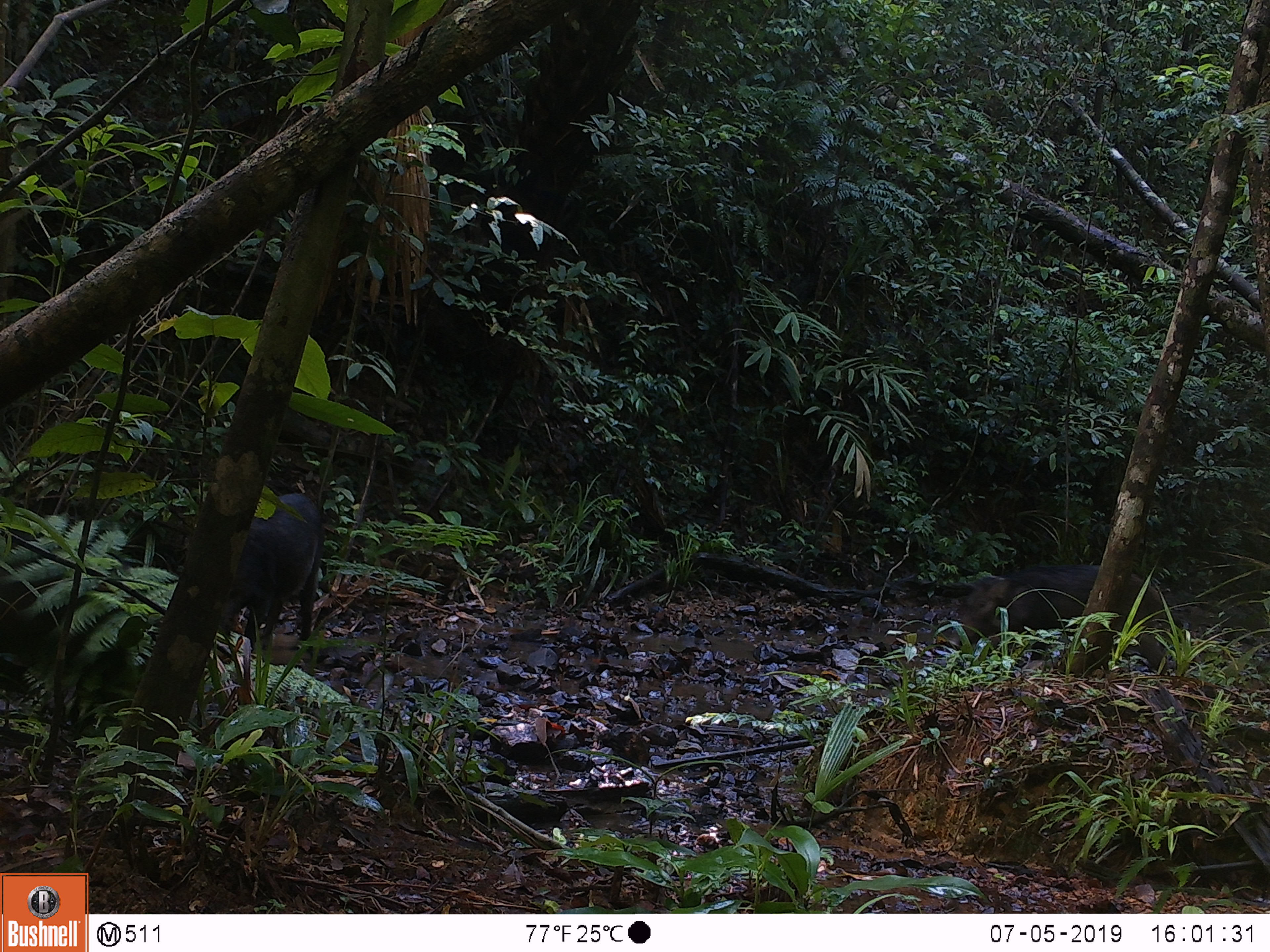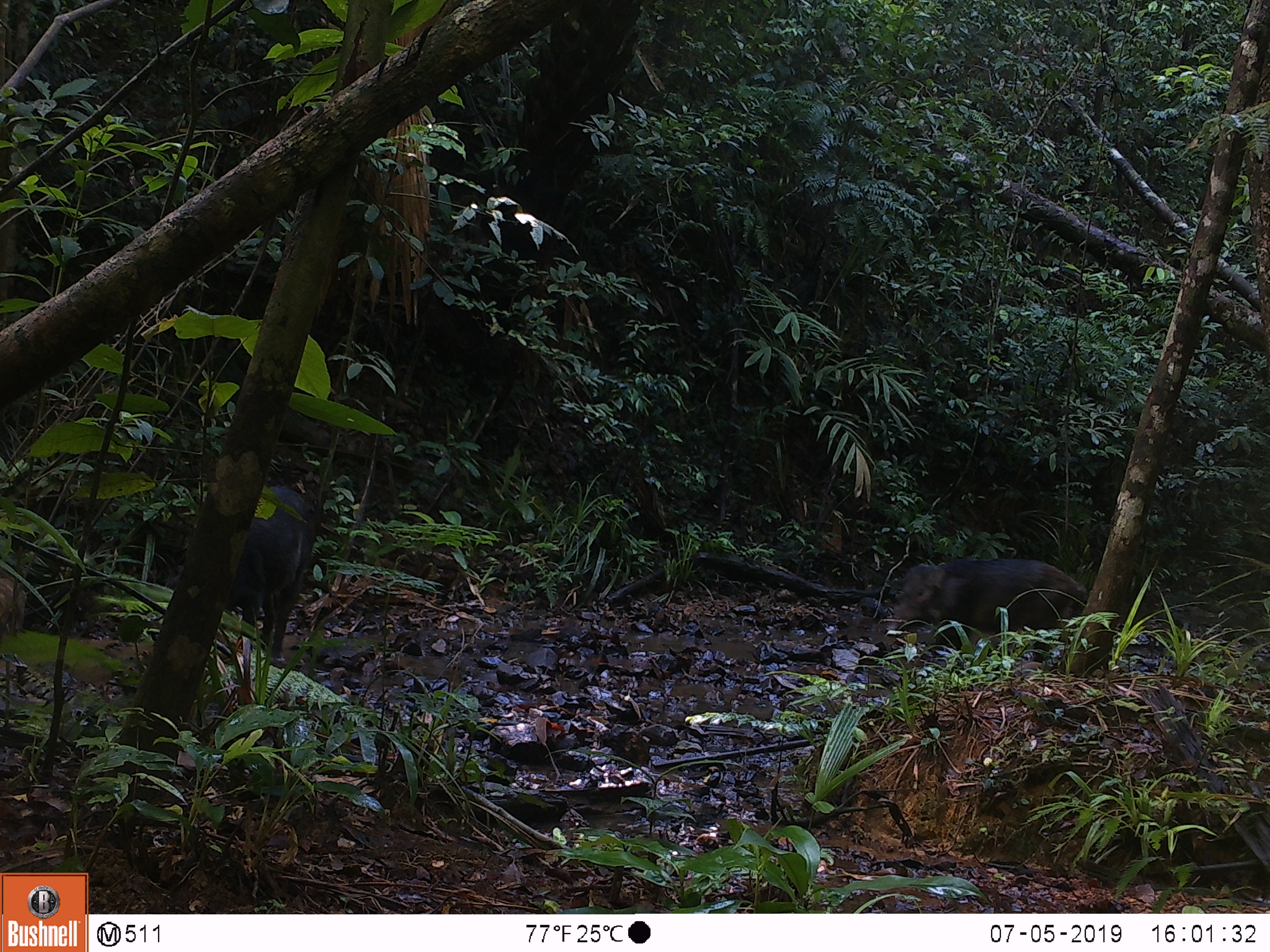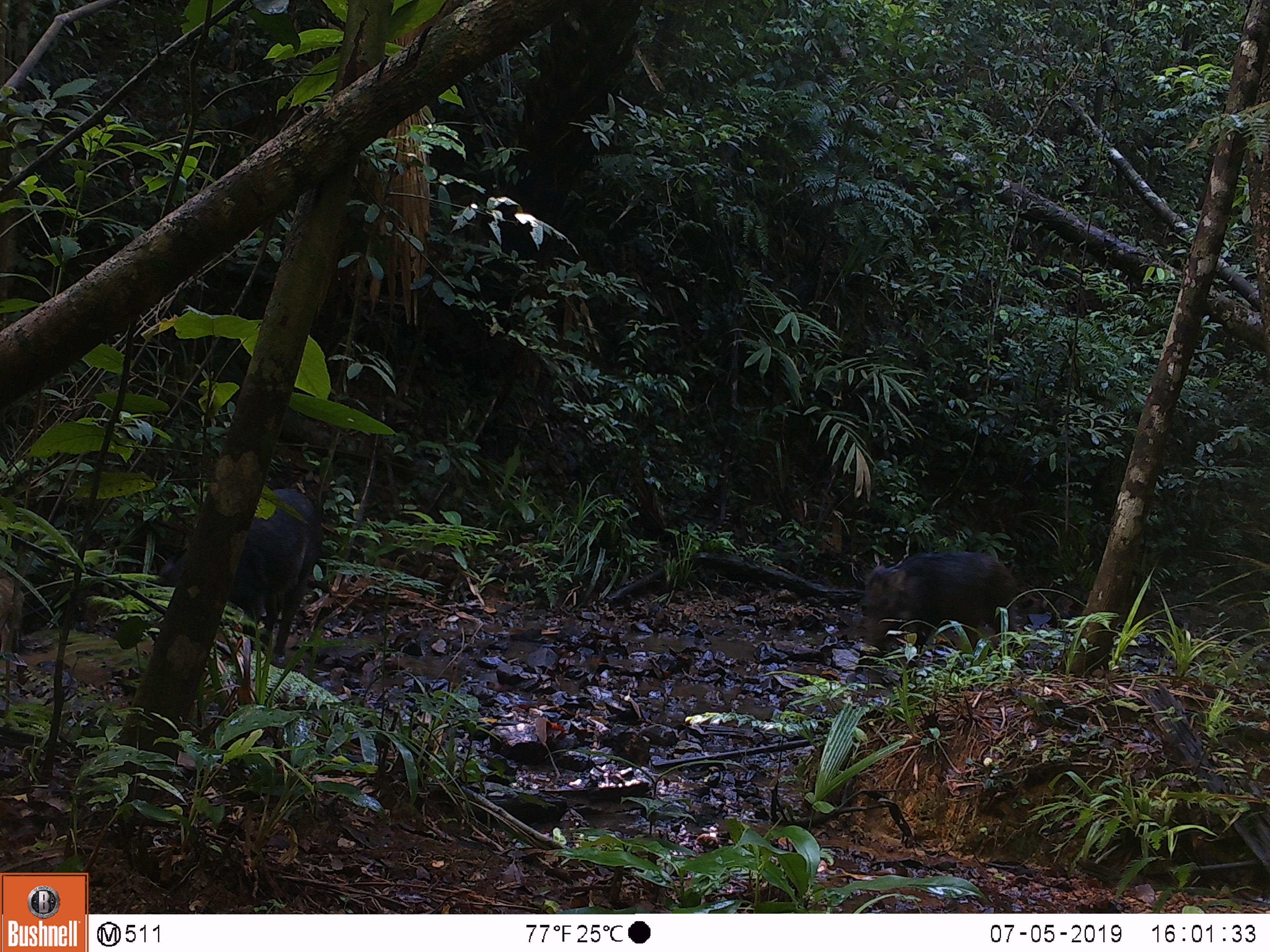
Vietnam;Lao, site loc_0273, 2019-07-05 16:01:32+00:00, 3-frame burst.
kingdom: Animalia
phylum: Chordata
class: Mammalia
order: Artiodactyla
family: Suidae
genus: Sus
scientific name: Sus scrofa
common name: eurasian wild pig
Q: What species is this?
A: Eurasian wild pig (Sus scrofa).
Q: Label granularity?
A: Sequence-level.